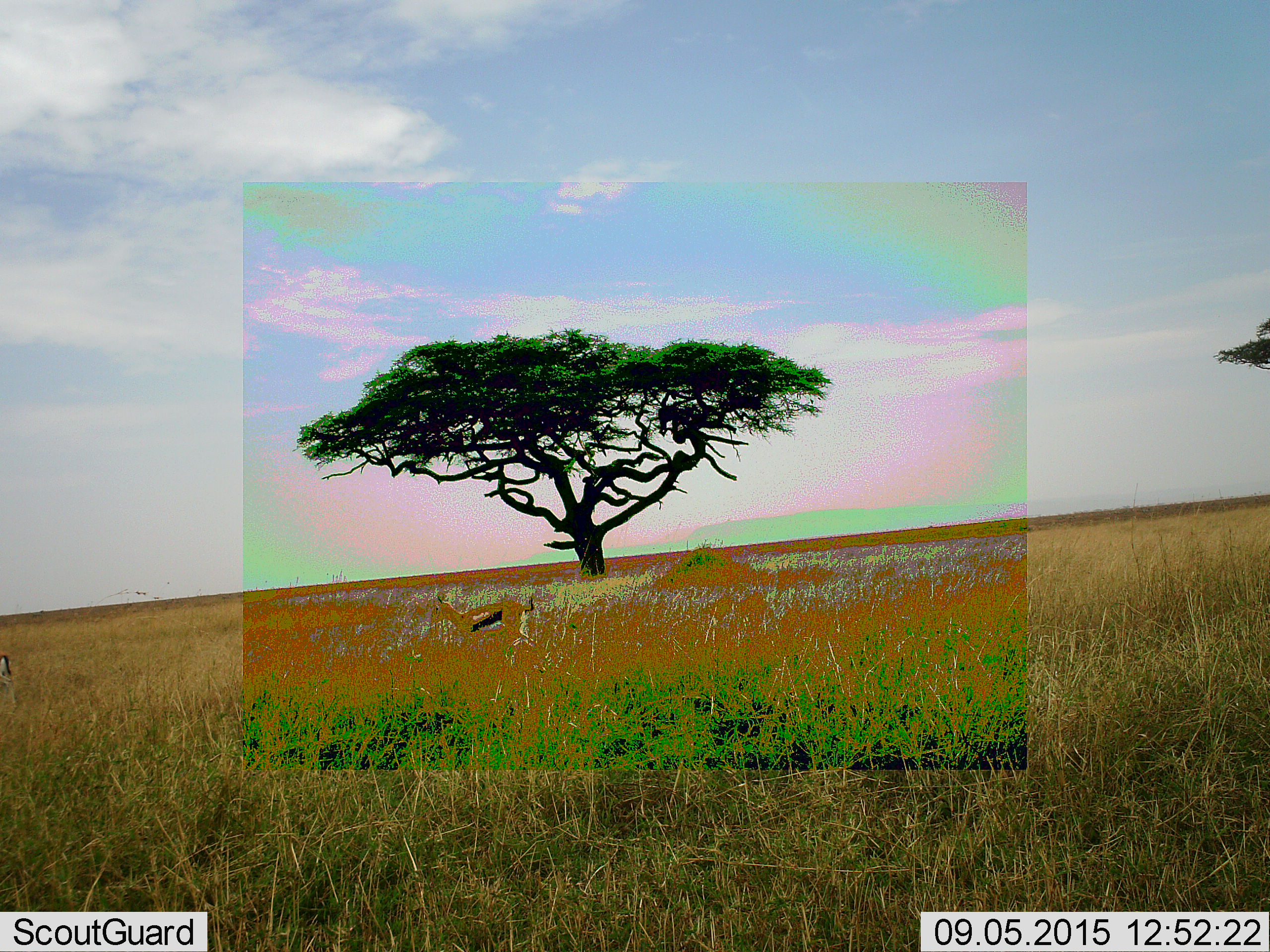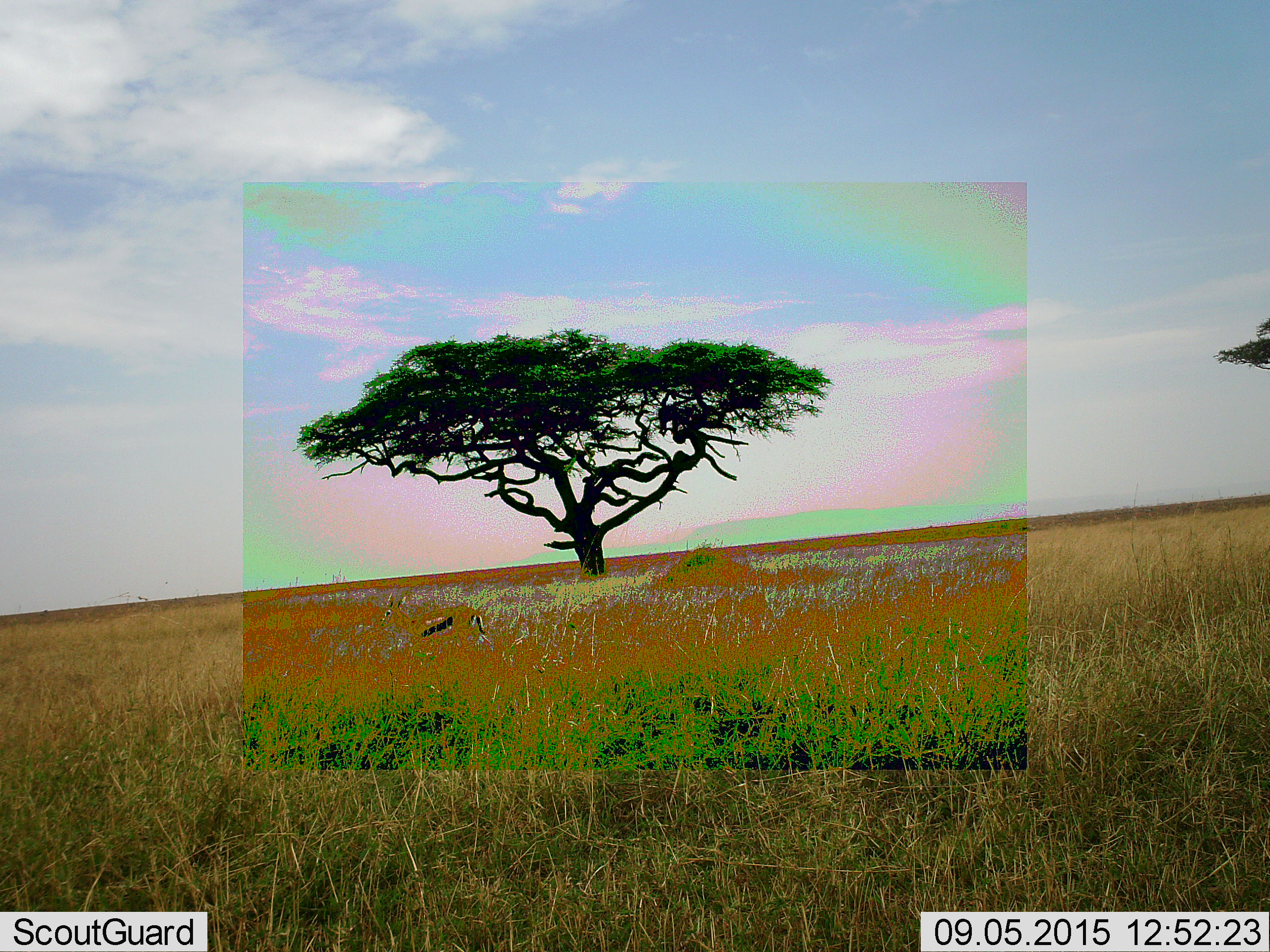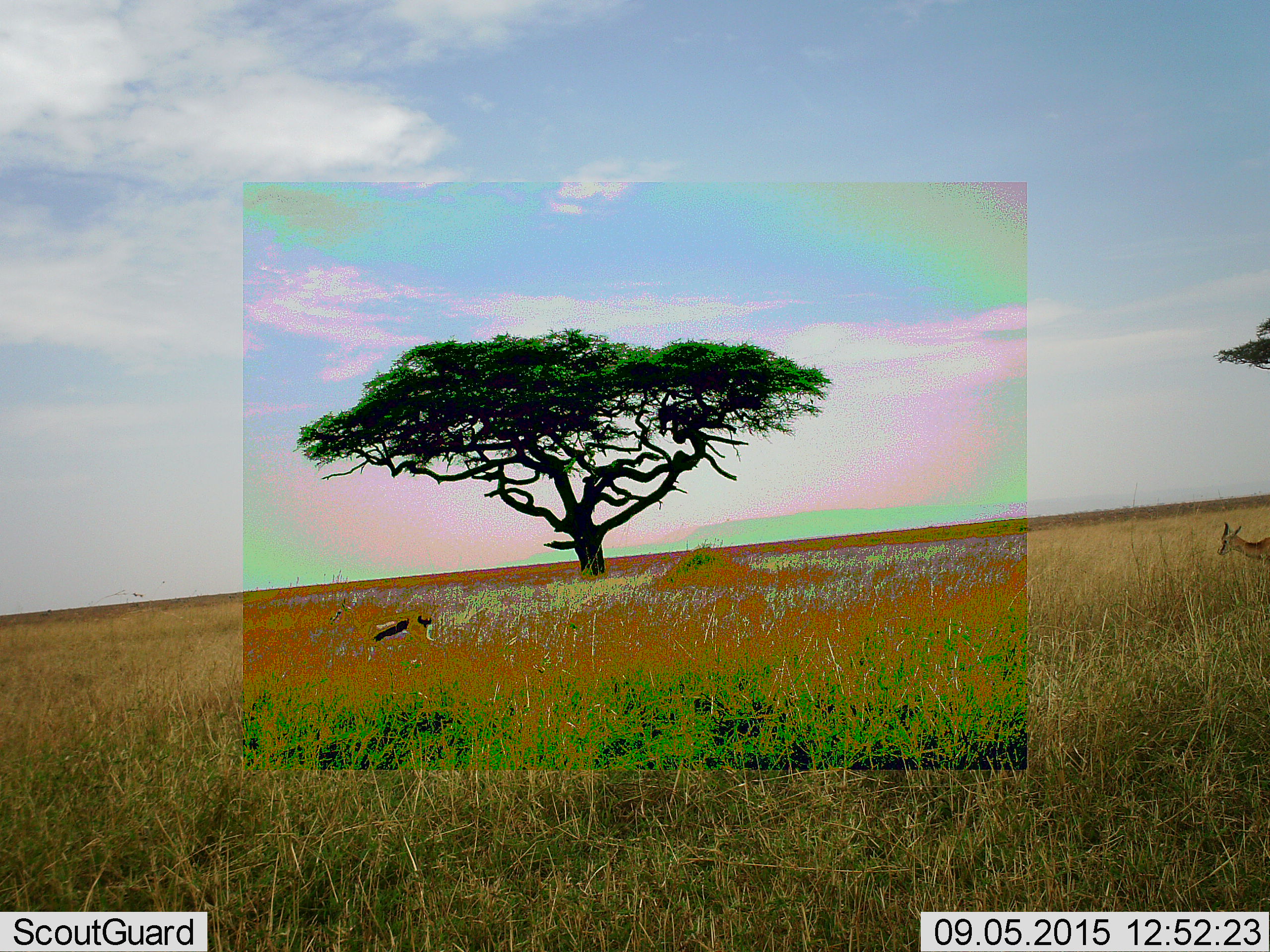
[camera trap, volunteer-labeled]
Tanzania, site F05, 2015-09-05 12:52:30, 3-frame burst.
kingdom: Animalia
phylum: Chordata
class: Mammalia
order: Artiodactyla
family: Bovidae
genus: Eudorcas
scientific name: Eudorcas thomsonii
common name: thomson's gazelle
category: gazellethomsons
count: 3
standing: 0%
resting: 0%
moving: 100%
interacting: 0%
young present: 0%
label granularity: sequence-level